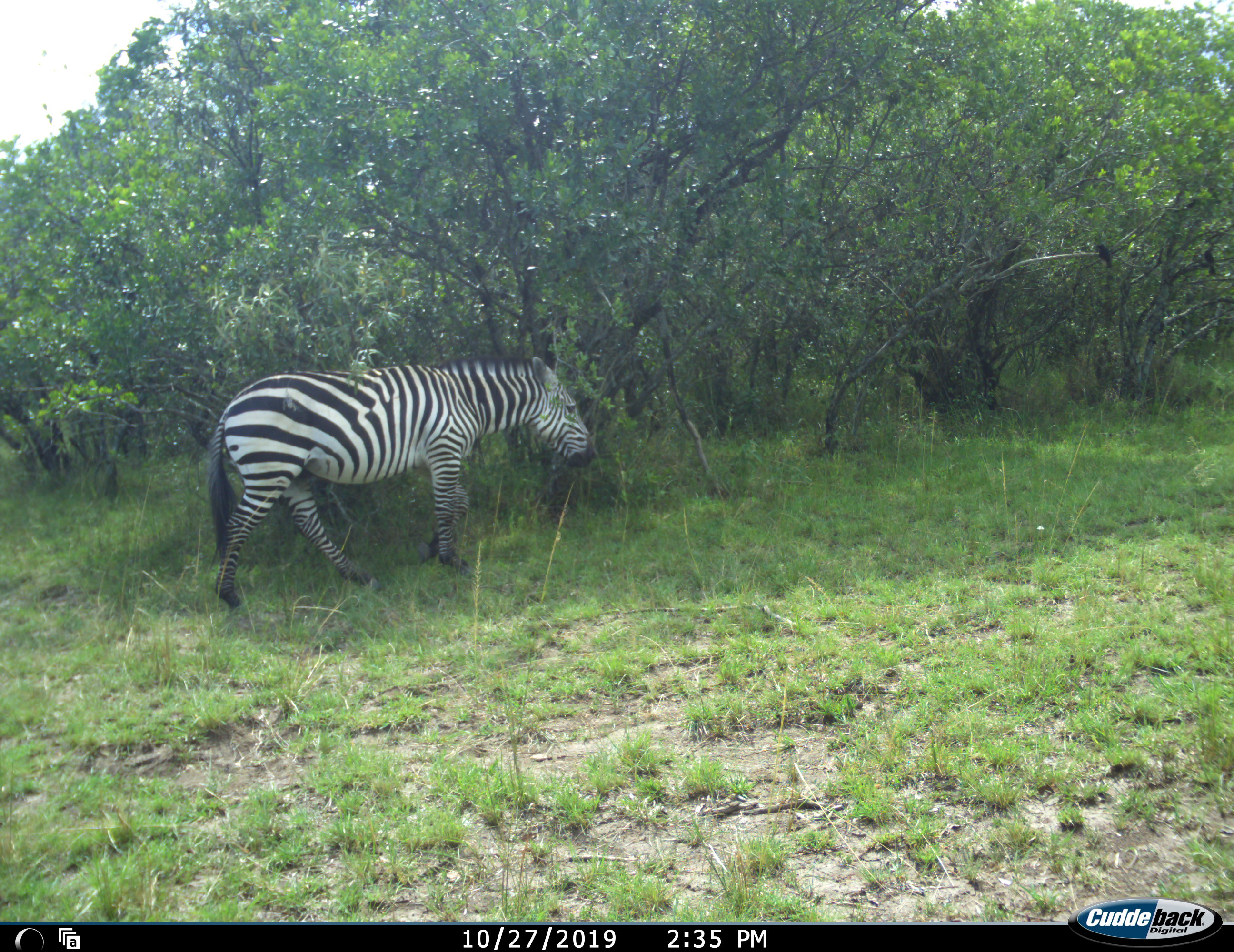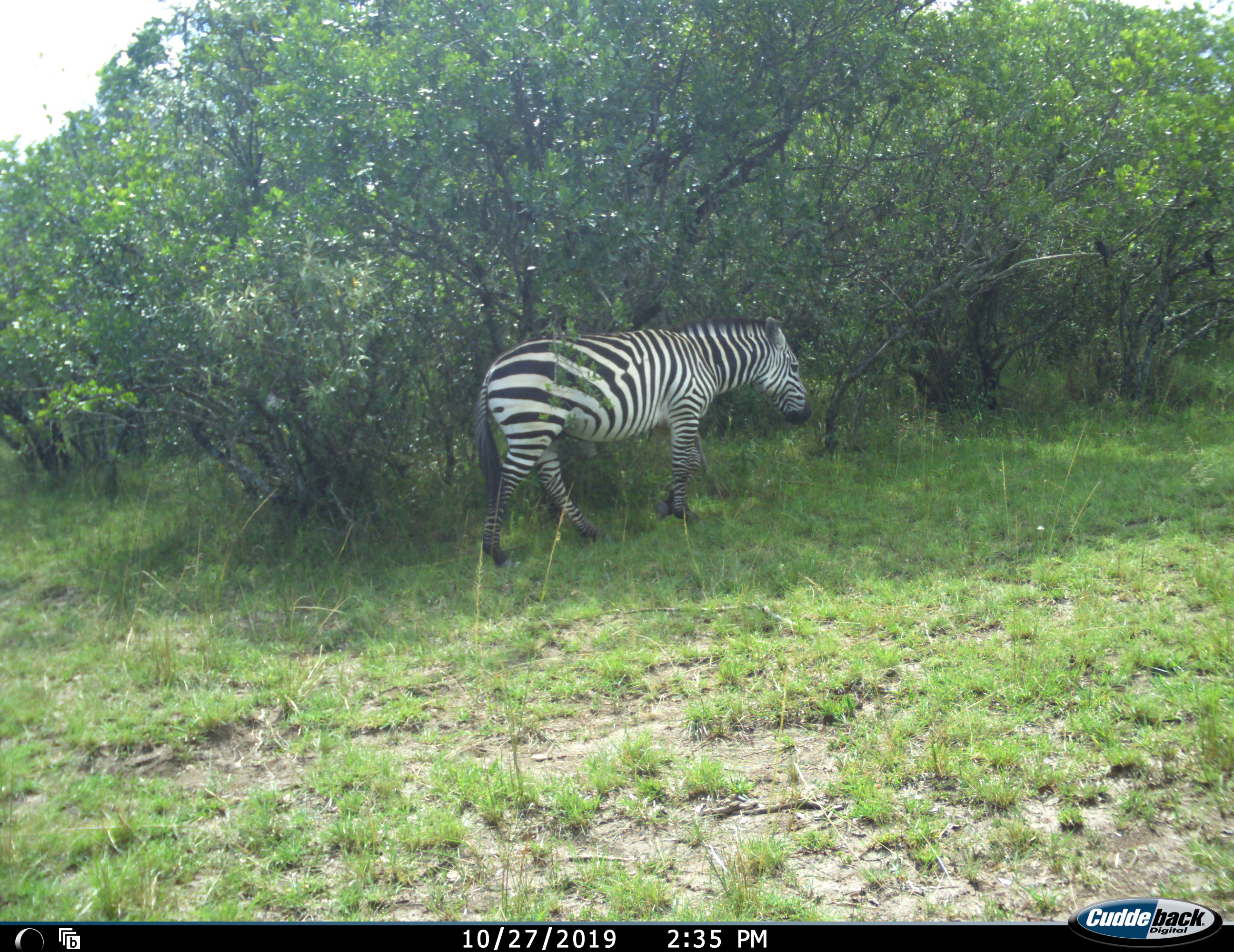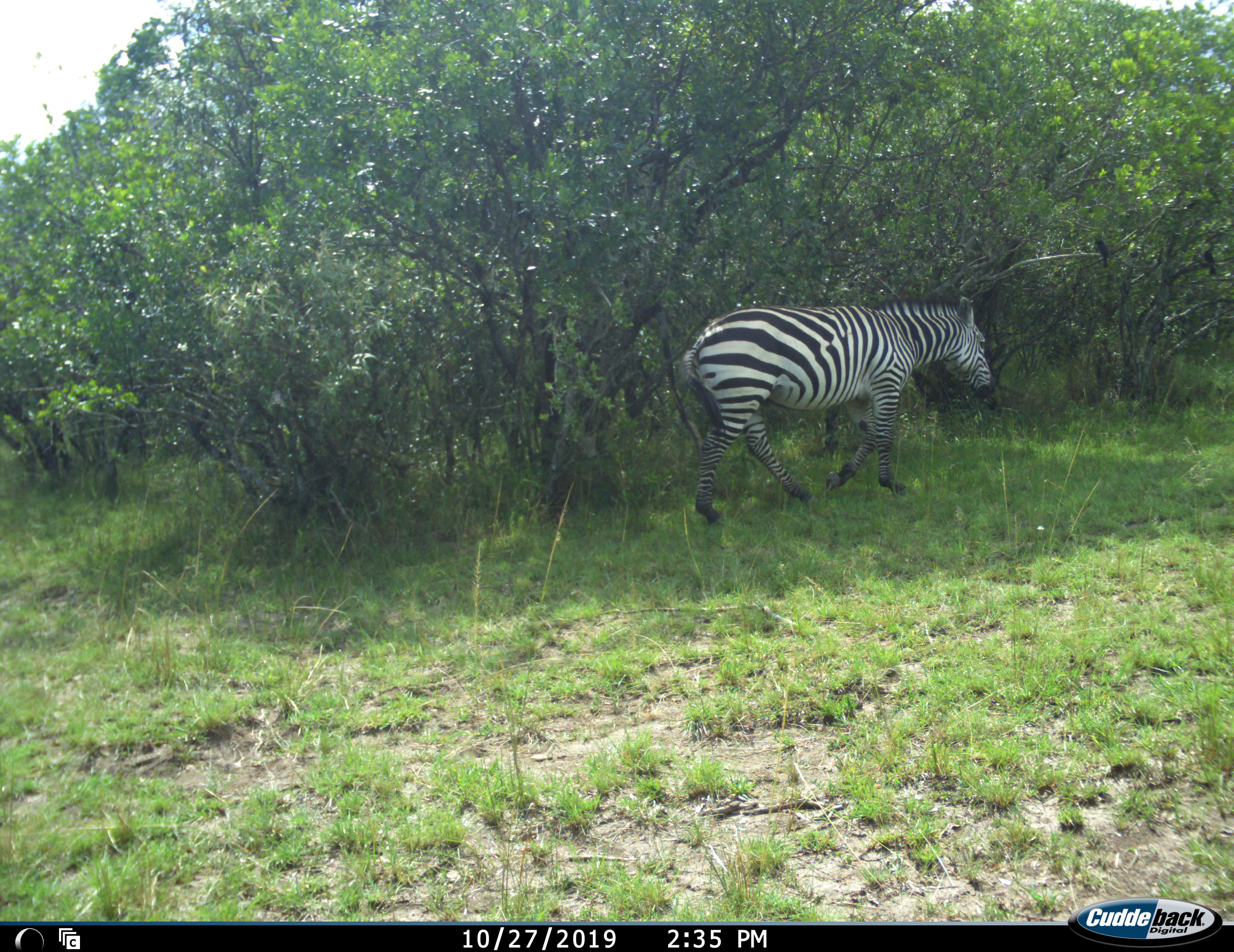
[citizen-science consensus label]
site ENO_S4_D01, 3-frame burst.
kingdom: Animalia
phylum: Chordata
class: Mammalia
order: Perissodactyla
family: Equidae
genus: Equus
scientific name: Equus quagga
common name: plains zebra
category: zebraplains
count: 1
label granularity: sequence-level